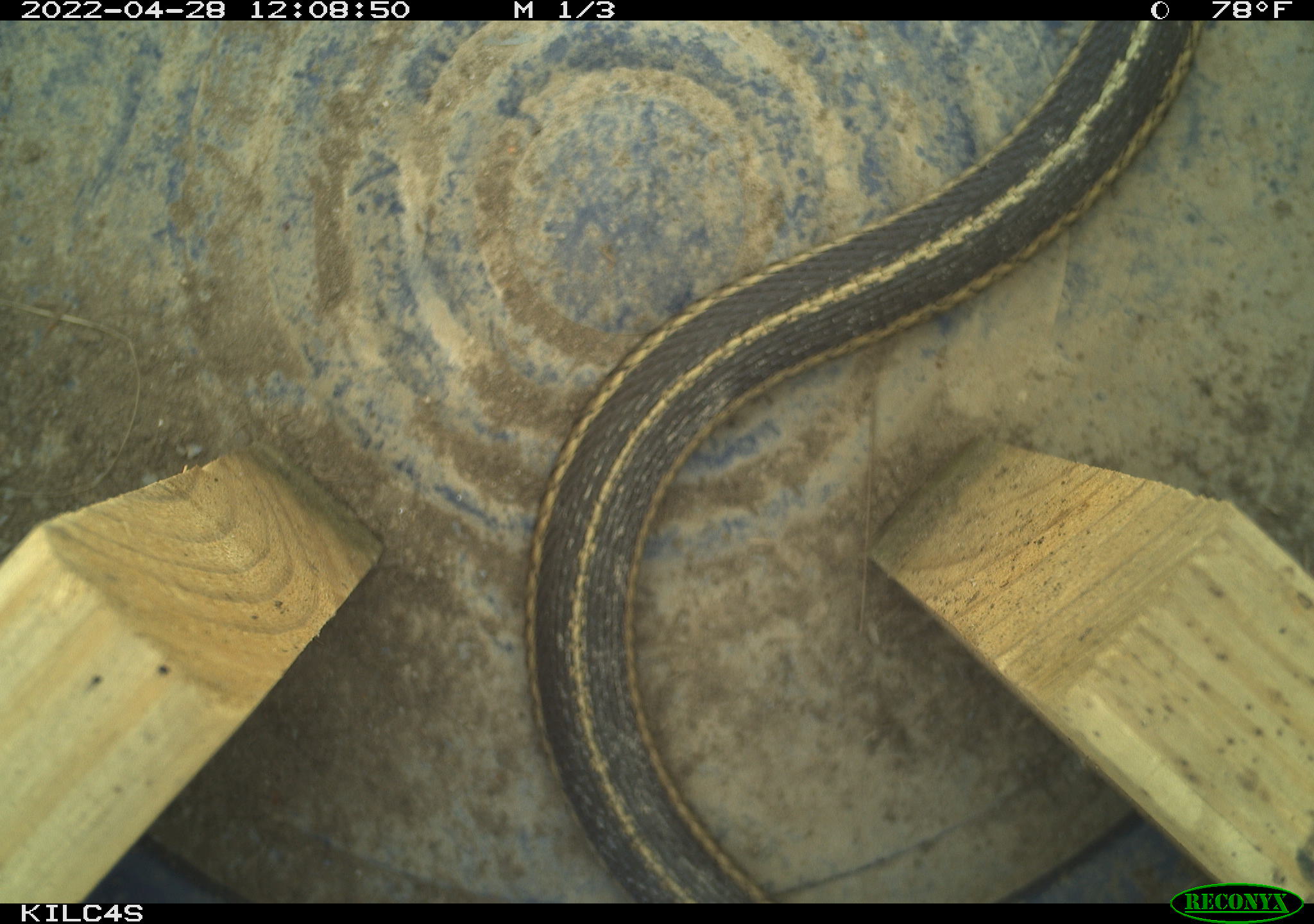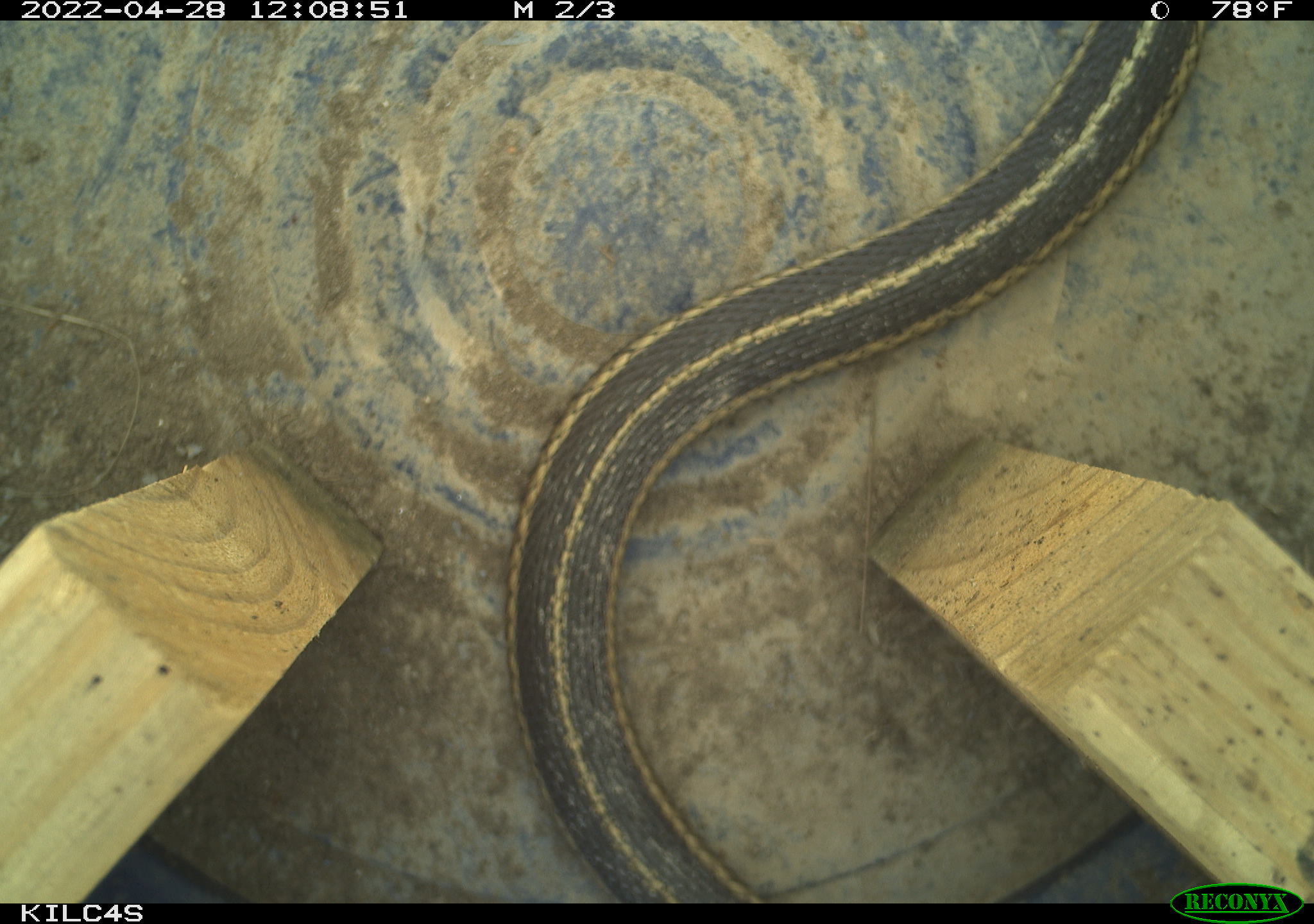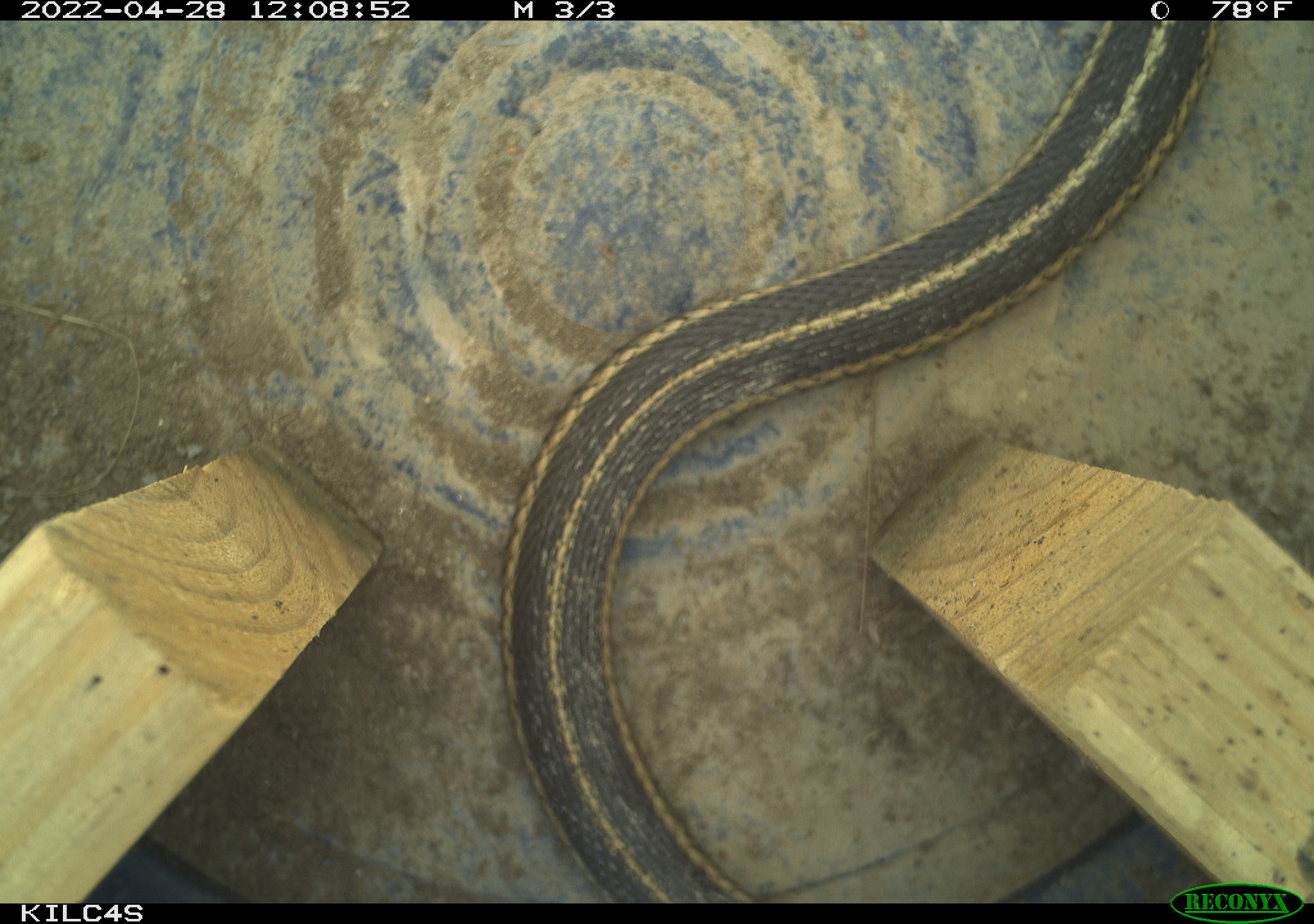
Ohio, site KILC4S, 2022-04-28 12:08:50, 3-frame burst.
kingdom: Animalia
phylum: Chordata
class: Reptilia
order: Squamata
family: Colubridae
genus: Thamnophis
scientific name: Thamnophis sirtalis sirtalis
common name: eastern gartersnake